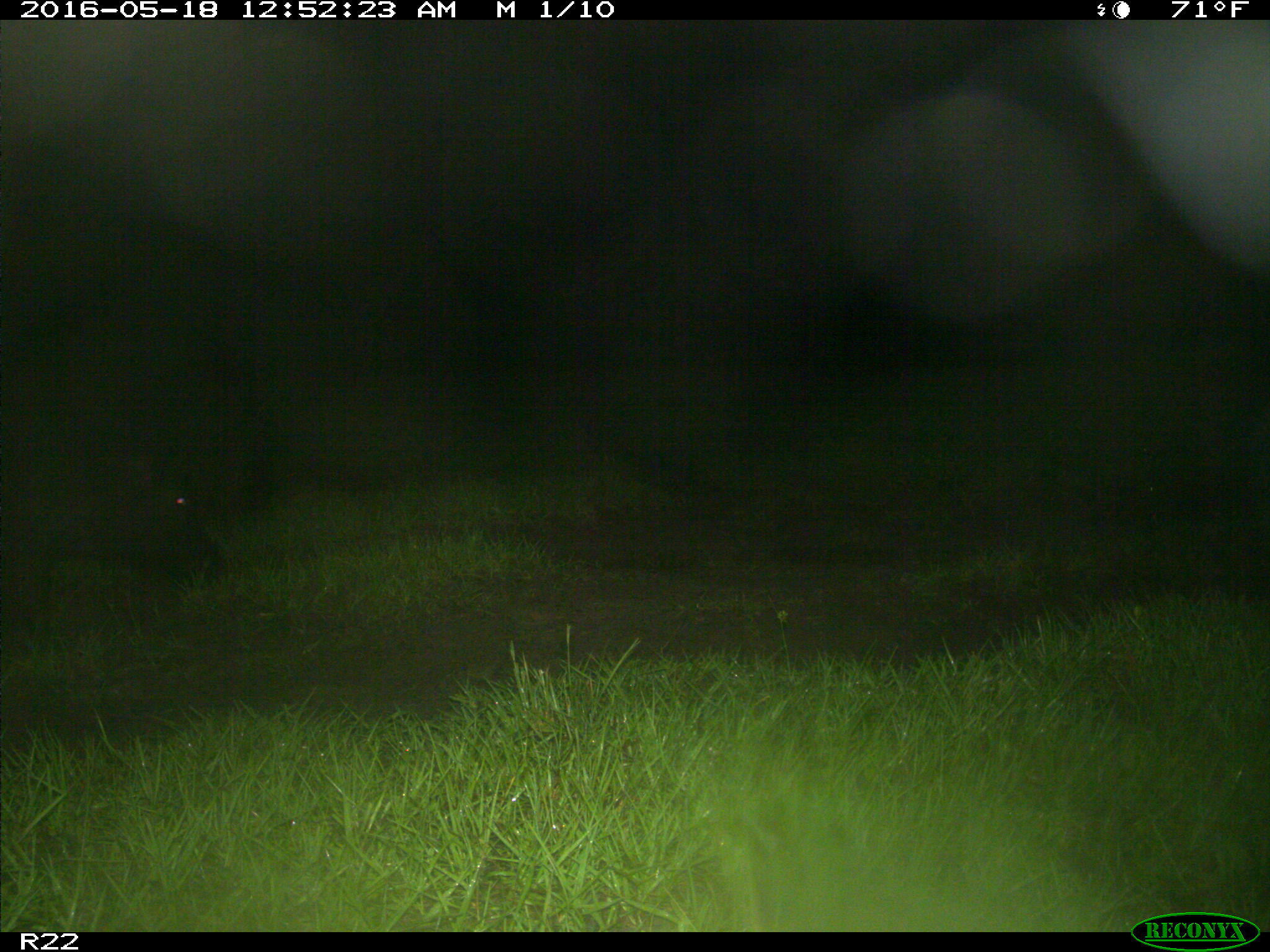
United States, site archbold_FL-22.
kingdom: Animalia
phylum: Chordata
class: Mammalia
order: Artiodactyla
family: Suidae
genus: Sus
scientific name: Sus scrofa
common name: wild boar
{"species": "Sus scrofa (wild boar)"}